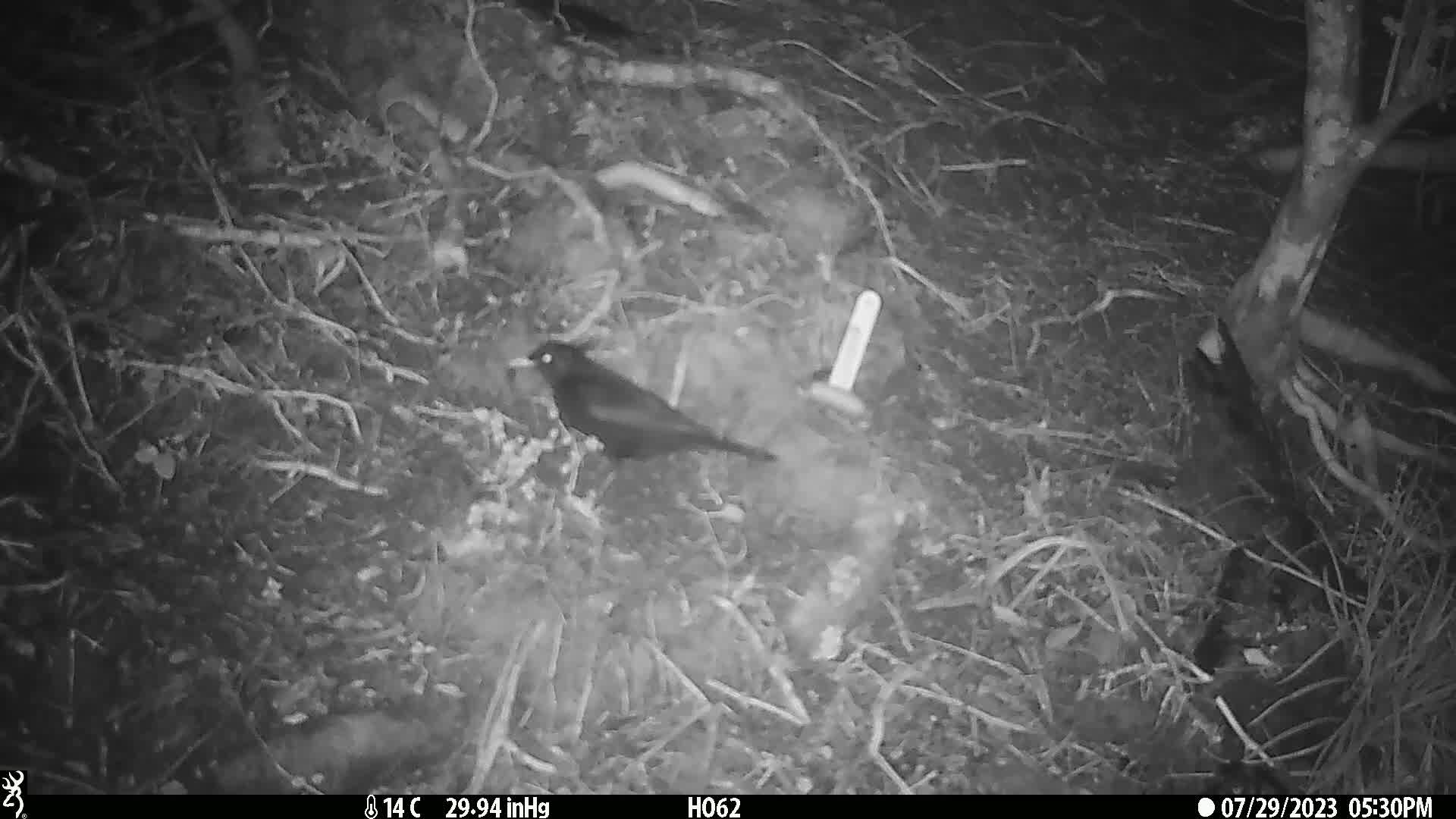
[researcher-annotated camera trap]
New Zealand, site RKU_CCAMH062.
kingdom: Animalia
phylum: Chordata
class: Aves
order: Passeriformes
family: Turdidae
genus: Turdus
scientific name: Turdus merula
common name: eurasian blackbird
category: blackbird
Blackbird (eurasian blackbird) (Turdus merula).